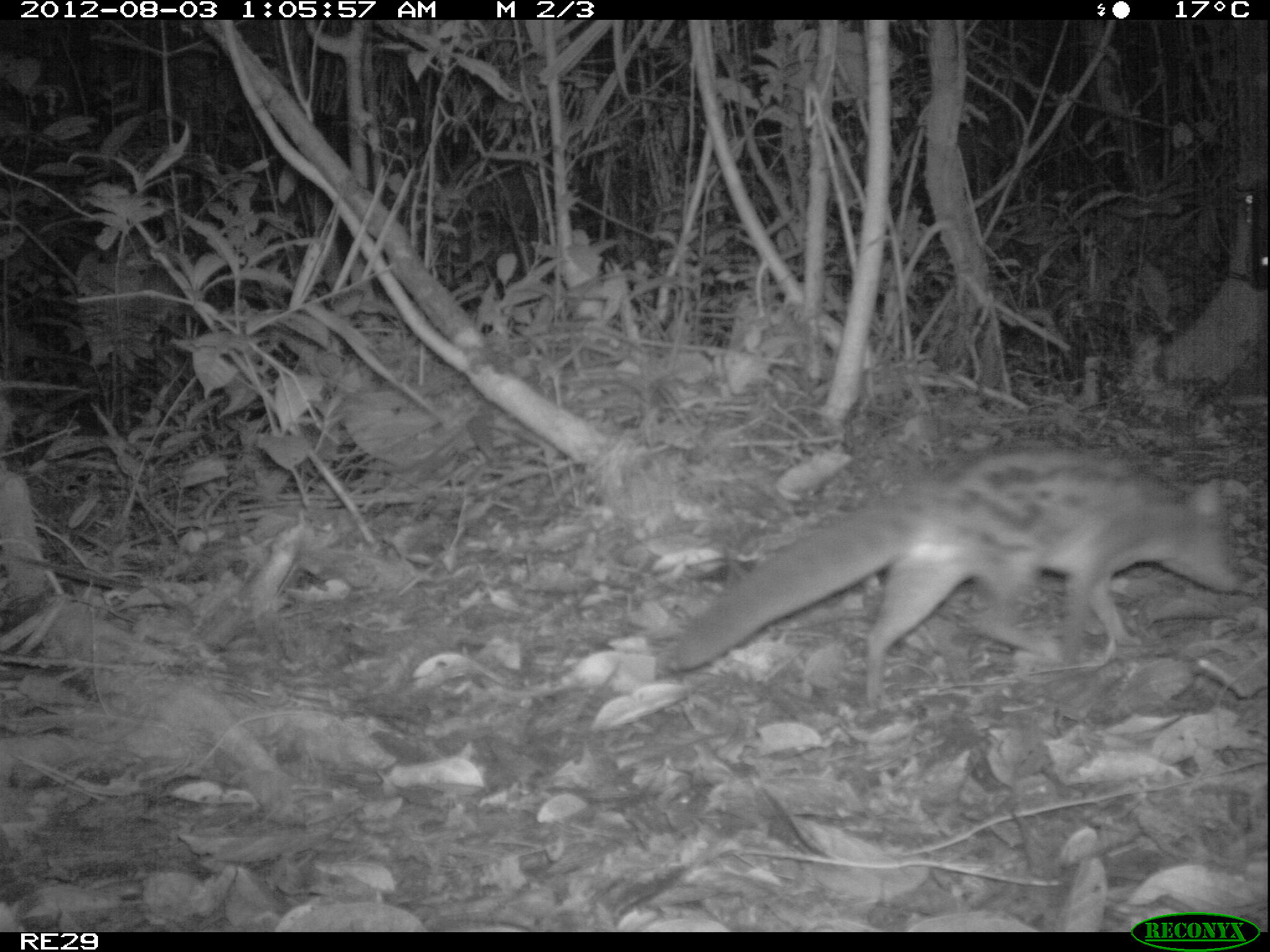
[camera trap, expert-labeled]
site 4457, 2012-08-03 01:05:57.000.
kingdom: Animalia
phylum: Chordata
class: Mammalia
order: Carnivora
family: Eupleridae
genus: Fossa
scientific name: Fossa fossana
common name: fanaloka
Fossa fossana (fanaloka), count 1.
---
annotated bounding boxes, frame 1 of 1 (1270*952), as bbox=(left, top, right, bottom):
fossa fossana: bbox=(658, 450, 1241, 711)